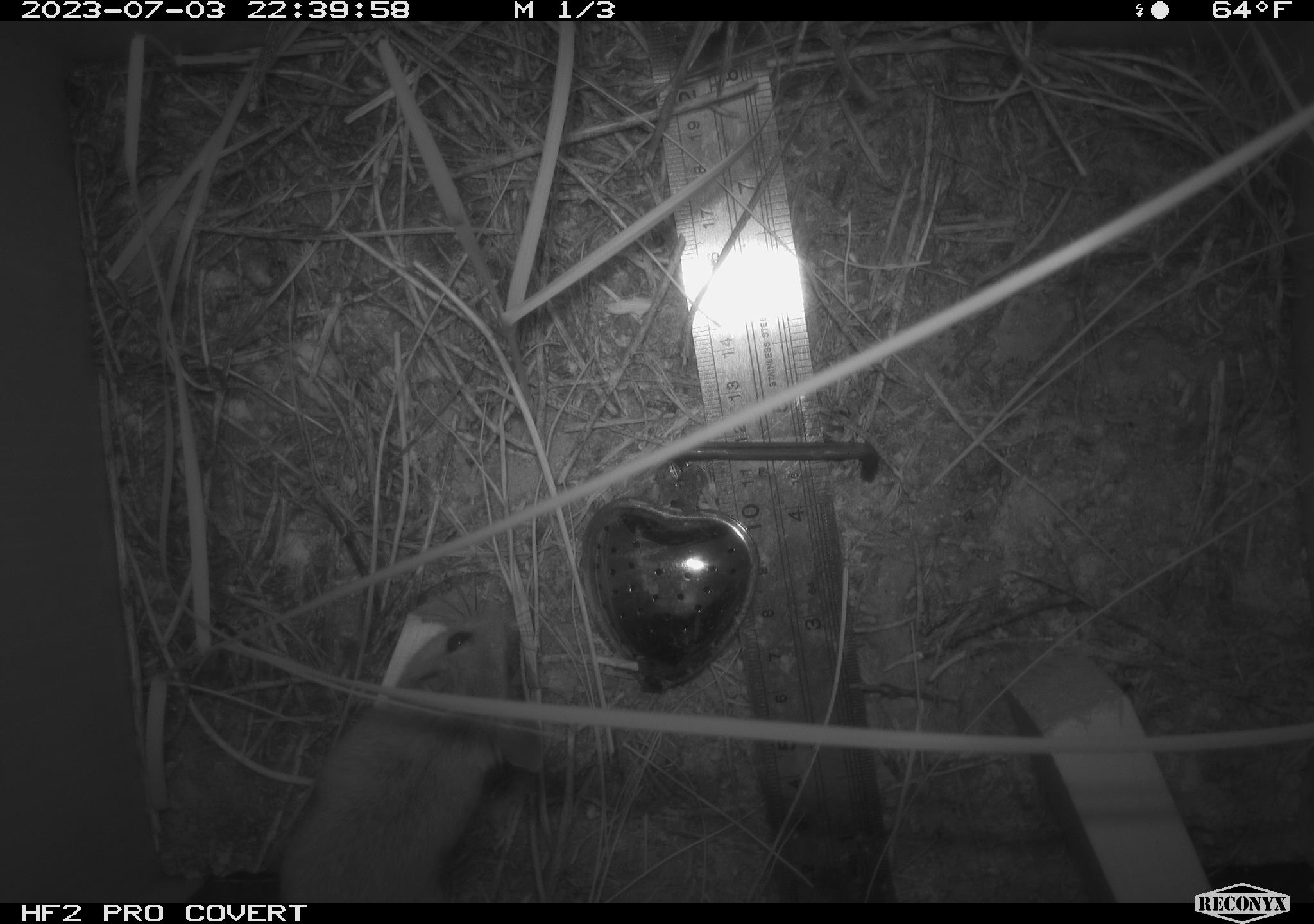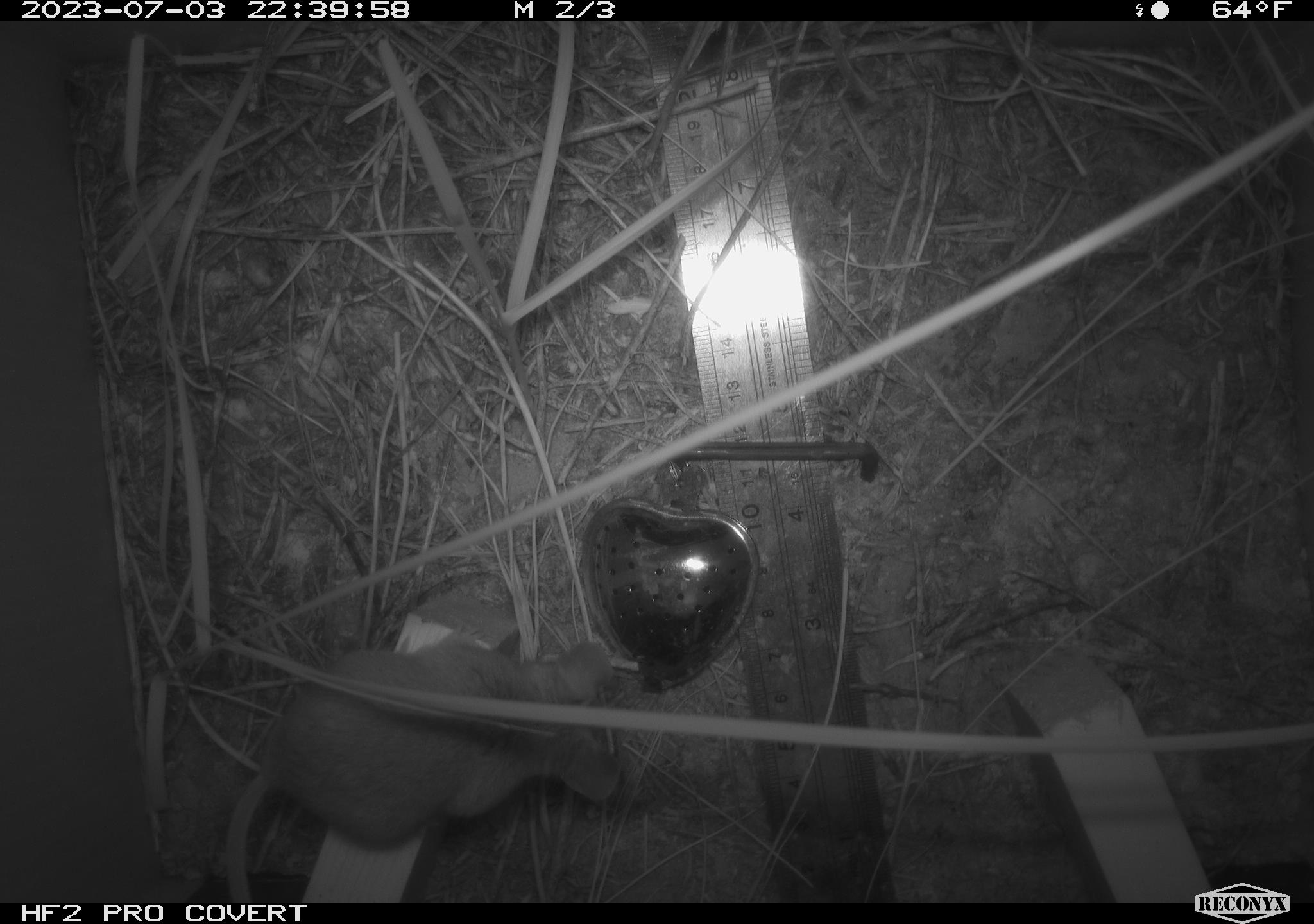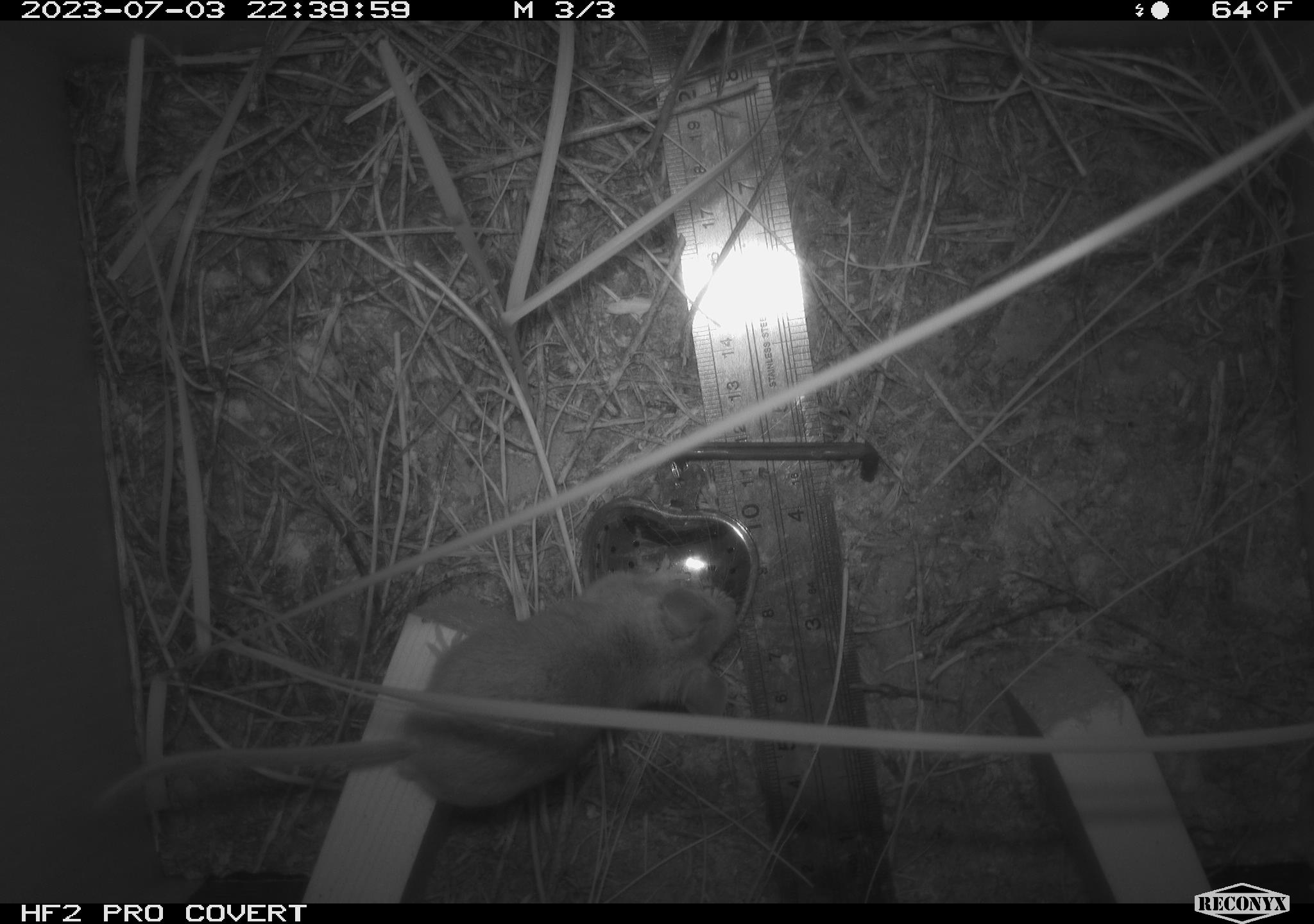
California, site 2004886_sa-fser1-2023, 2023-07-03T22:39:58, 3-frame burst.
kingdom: Animalia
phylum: Chordata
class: Mammalia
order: Rodentia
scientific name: Rodentia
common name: mouse species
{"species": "mouse species (Rodentia)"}